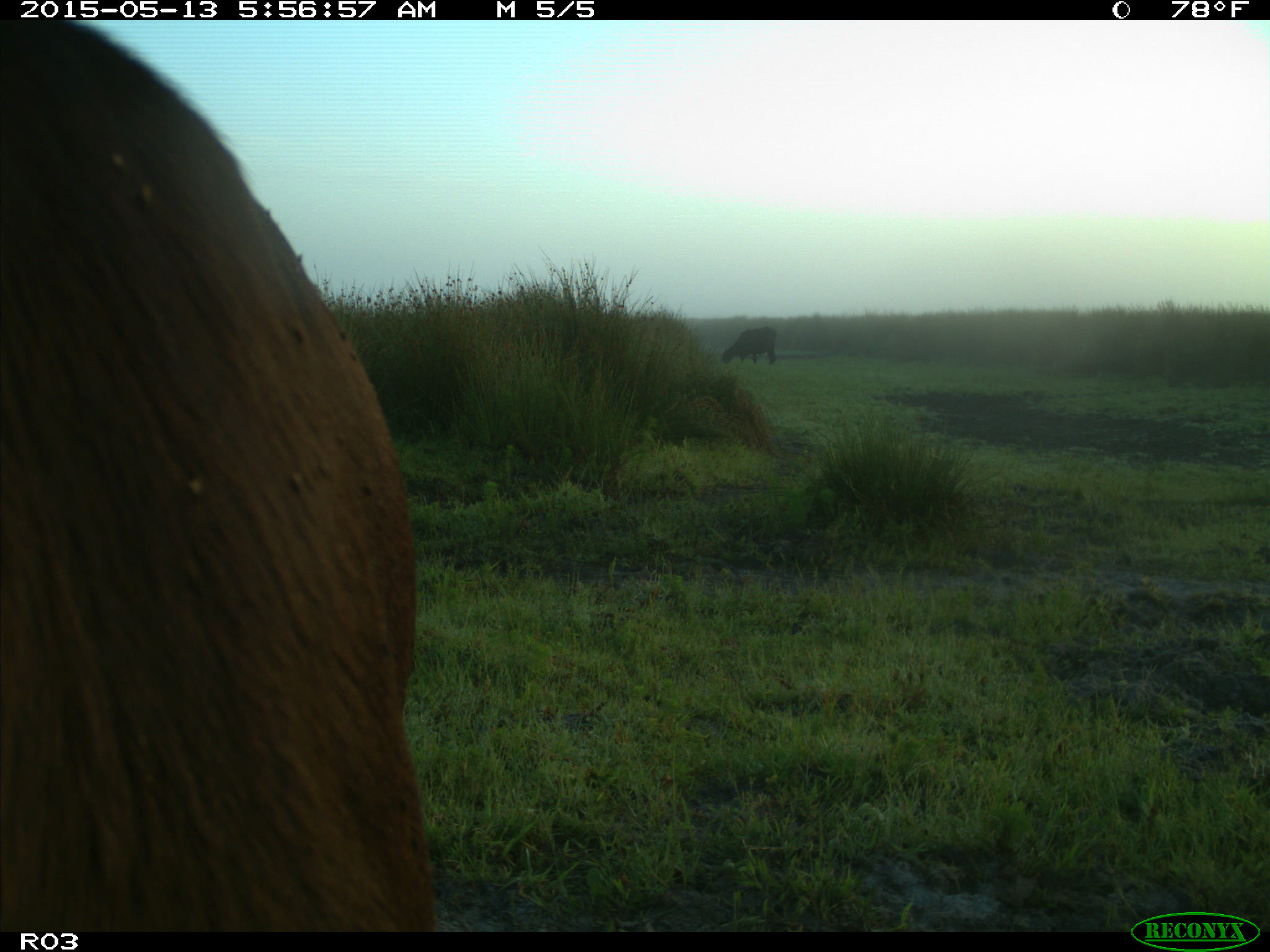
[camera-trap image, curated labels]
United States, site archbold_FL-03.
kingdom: Animalia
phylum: Chordata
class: Mammalia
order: Artiodactyla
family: Bovidae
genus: Bos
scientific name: Bos taurus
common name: domestic cow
Bos taurus (domestic cow).